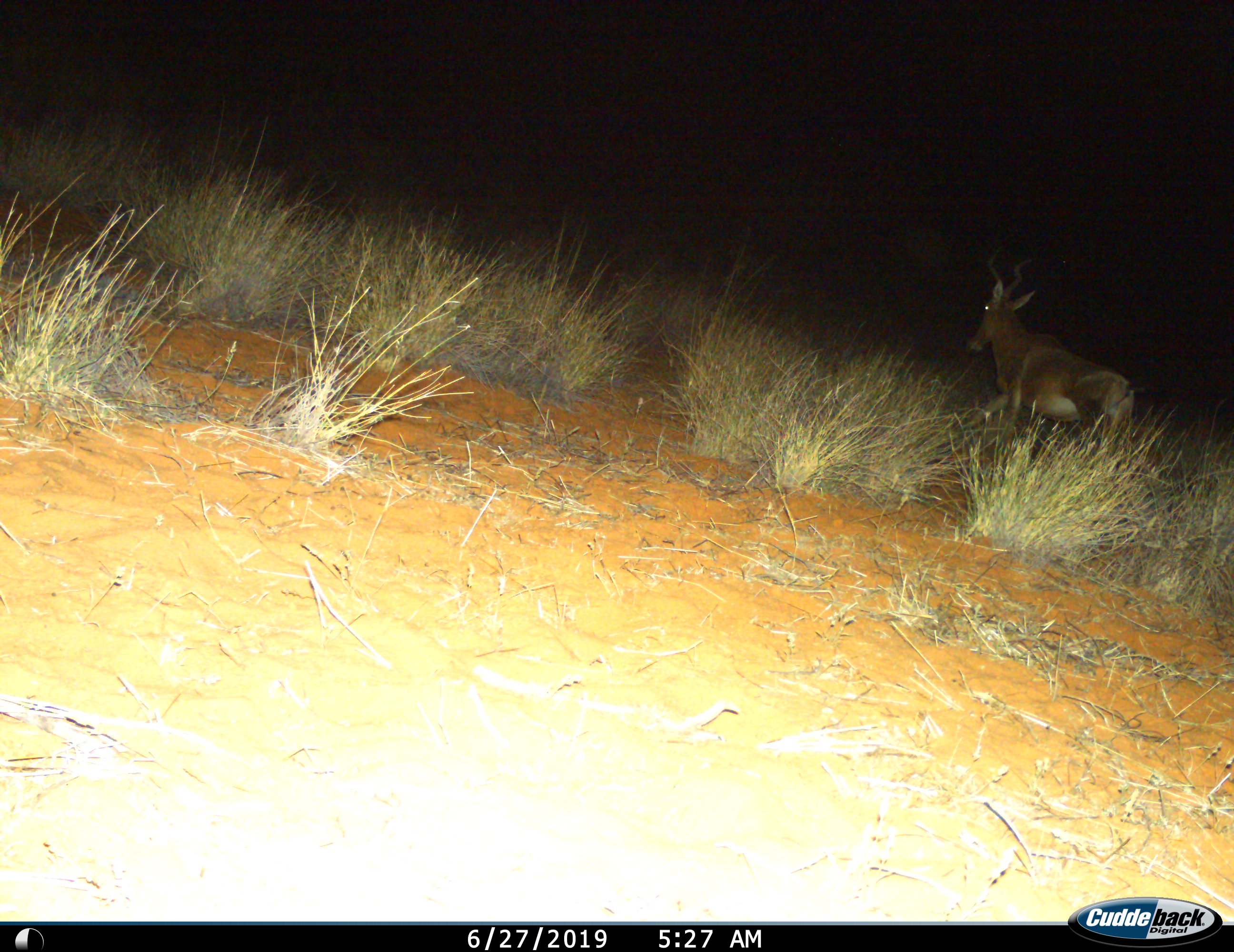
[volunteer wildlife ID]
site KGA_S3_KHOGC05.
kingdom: Animalia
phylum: Chordata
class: Mammalia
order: Artiodactyla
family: Bovidae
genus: Alcelaphus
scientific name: Alcelaphus buselaphus caama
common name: red hartebeest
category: hartebeestred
Hartebeestred (red hartebeest) (Alcelaphus buselaphus caama), count 1. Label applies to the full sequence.